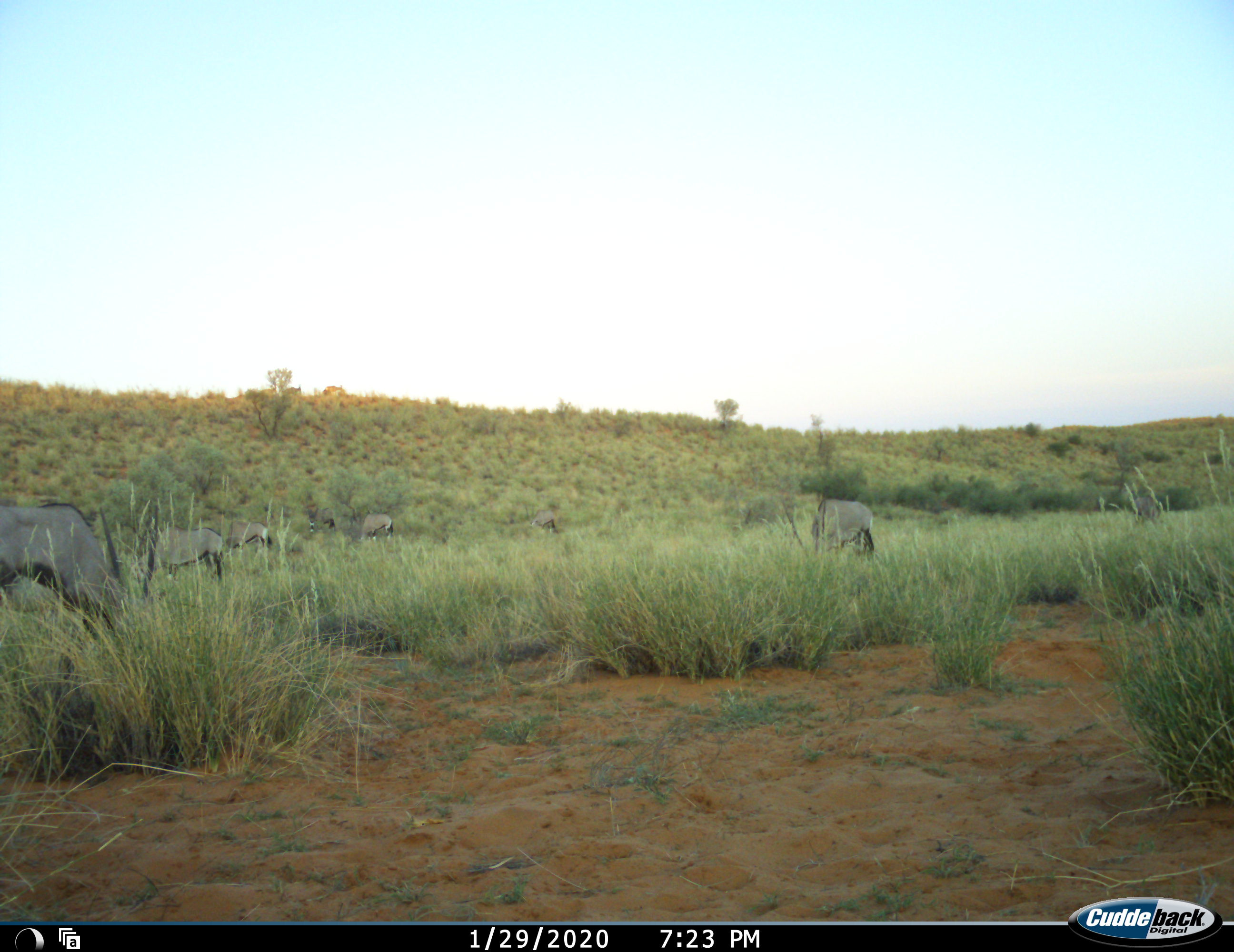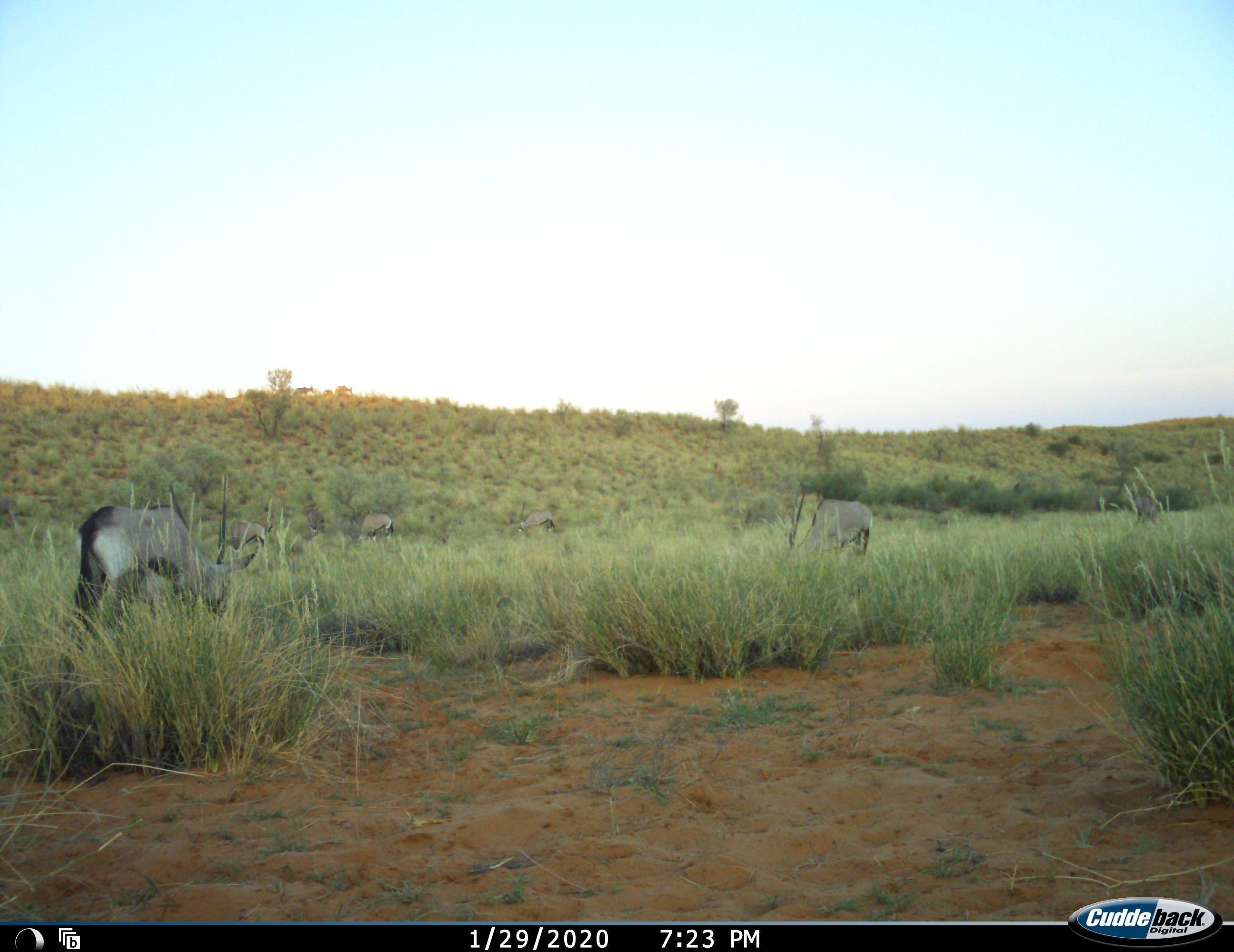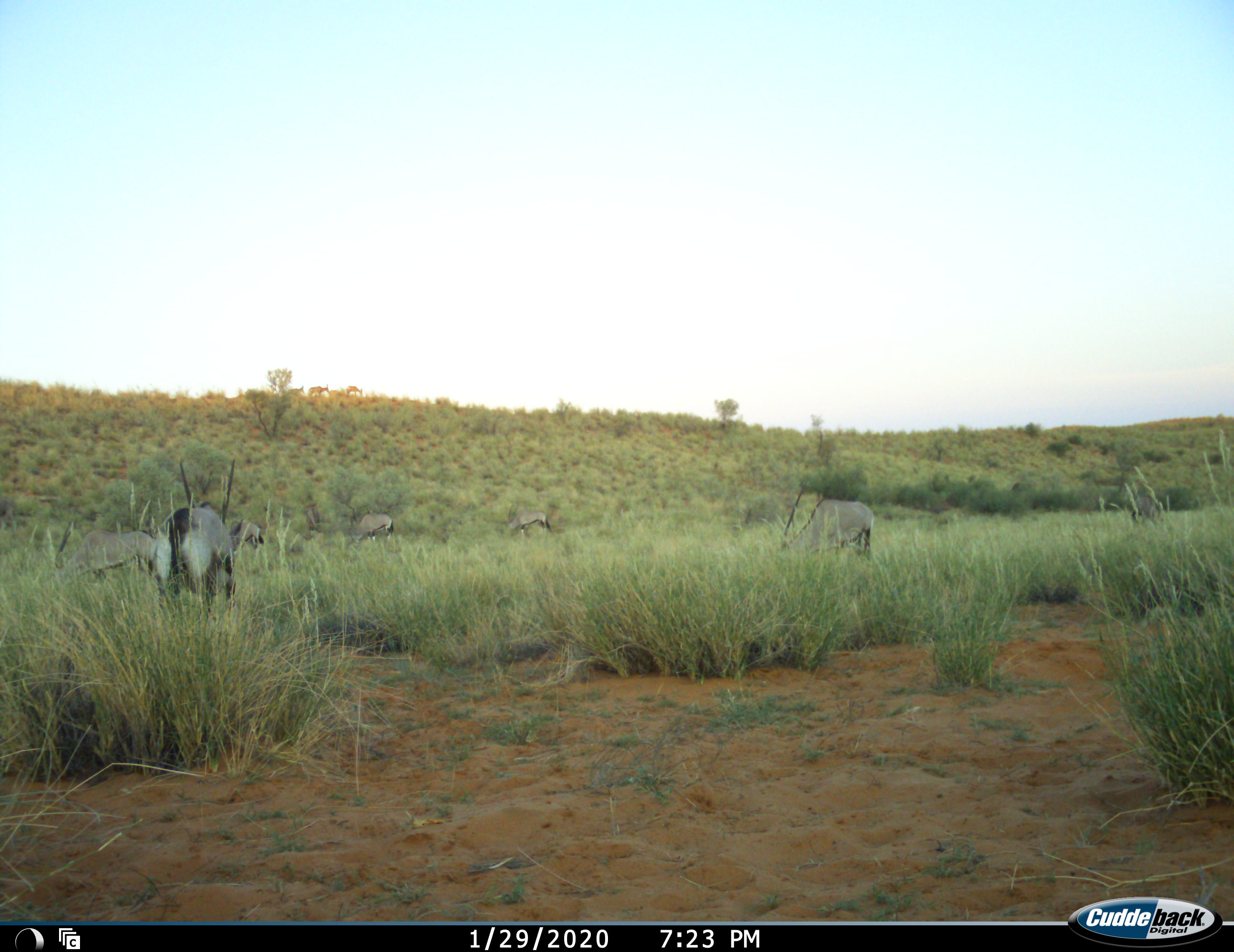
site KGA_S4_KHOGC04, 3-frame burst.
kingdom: Animalia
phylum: Chordata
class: Mammalia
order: Artiodactyla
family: Bovidae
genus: Oryx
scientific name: Oryx gazella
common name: gemsbok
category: oryx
Oryx (gemsbok) (Oryx gazella), count 8. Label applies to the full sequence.